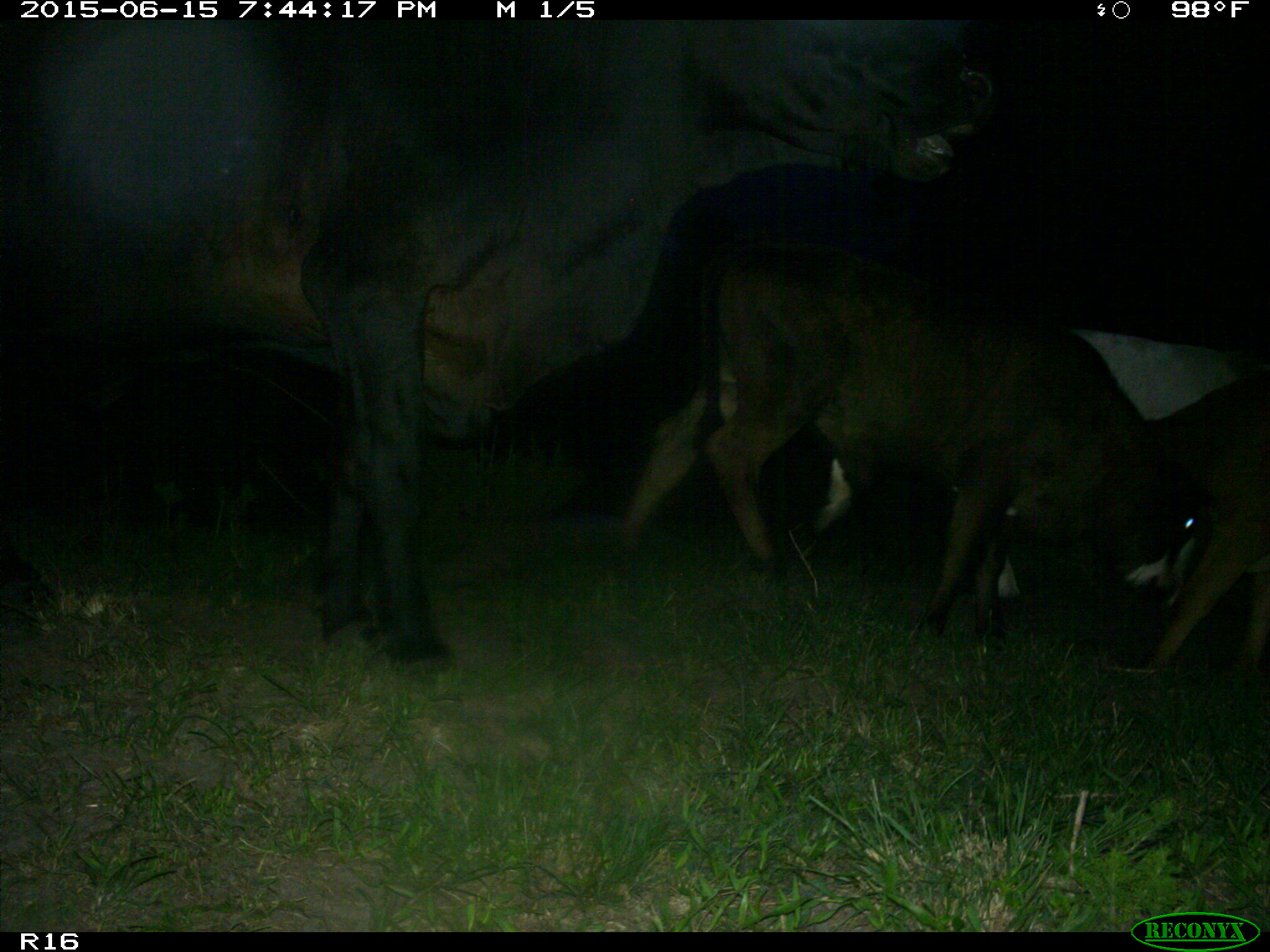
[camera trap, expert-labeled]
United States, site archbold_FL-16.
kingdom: Animalia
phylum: Chordata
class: Mammalia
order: Artiodactyla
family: Bovidae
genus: Bos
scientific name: Bos taurus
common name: domestic cow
Bos taurus (domestic cow).